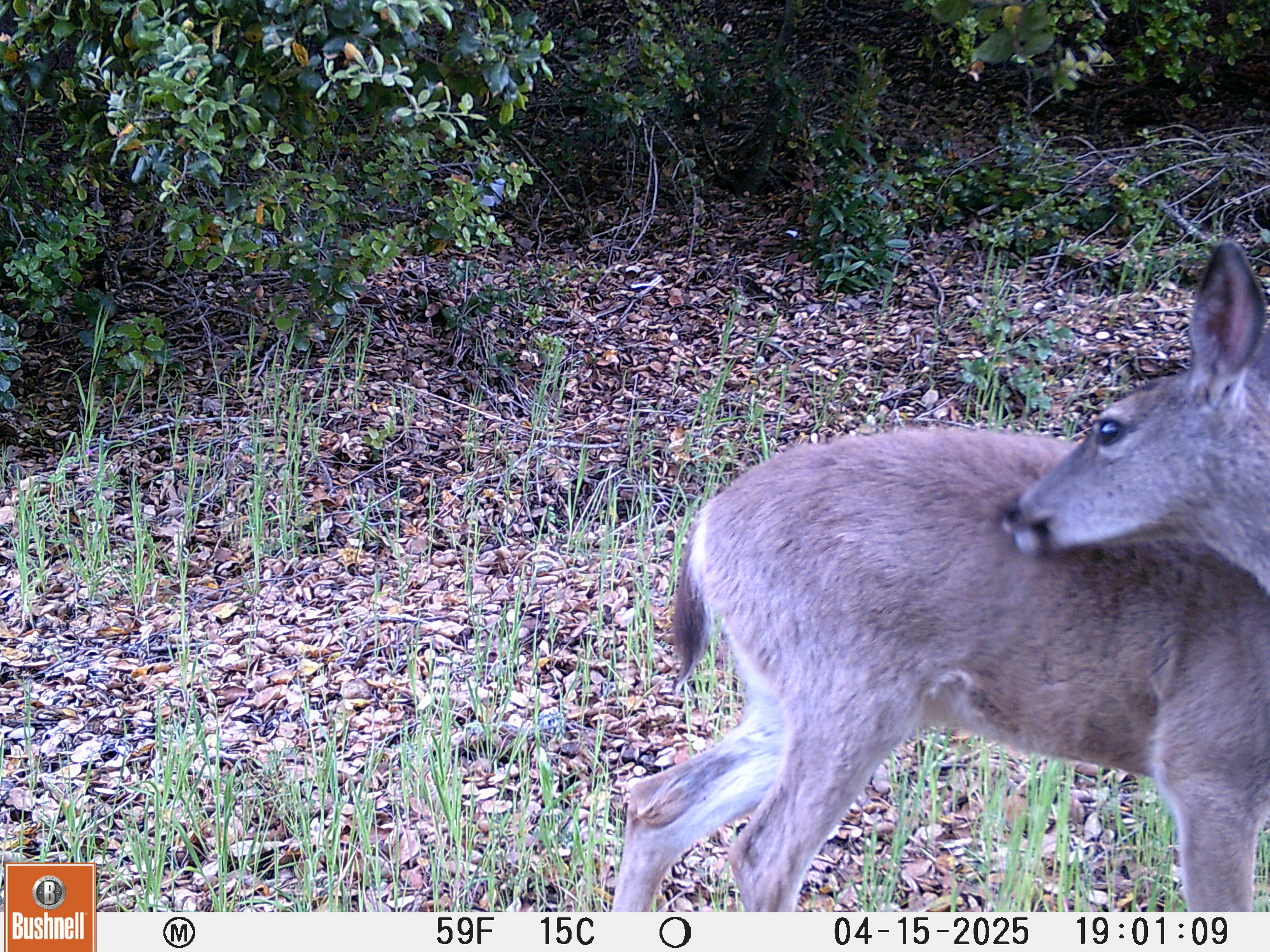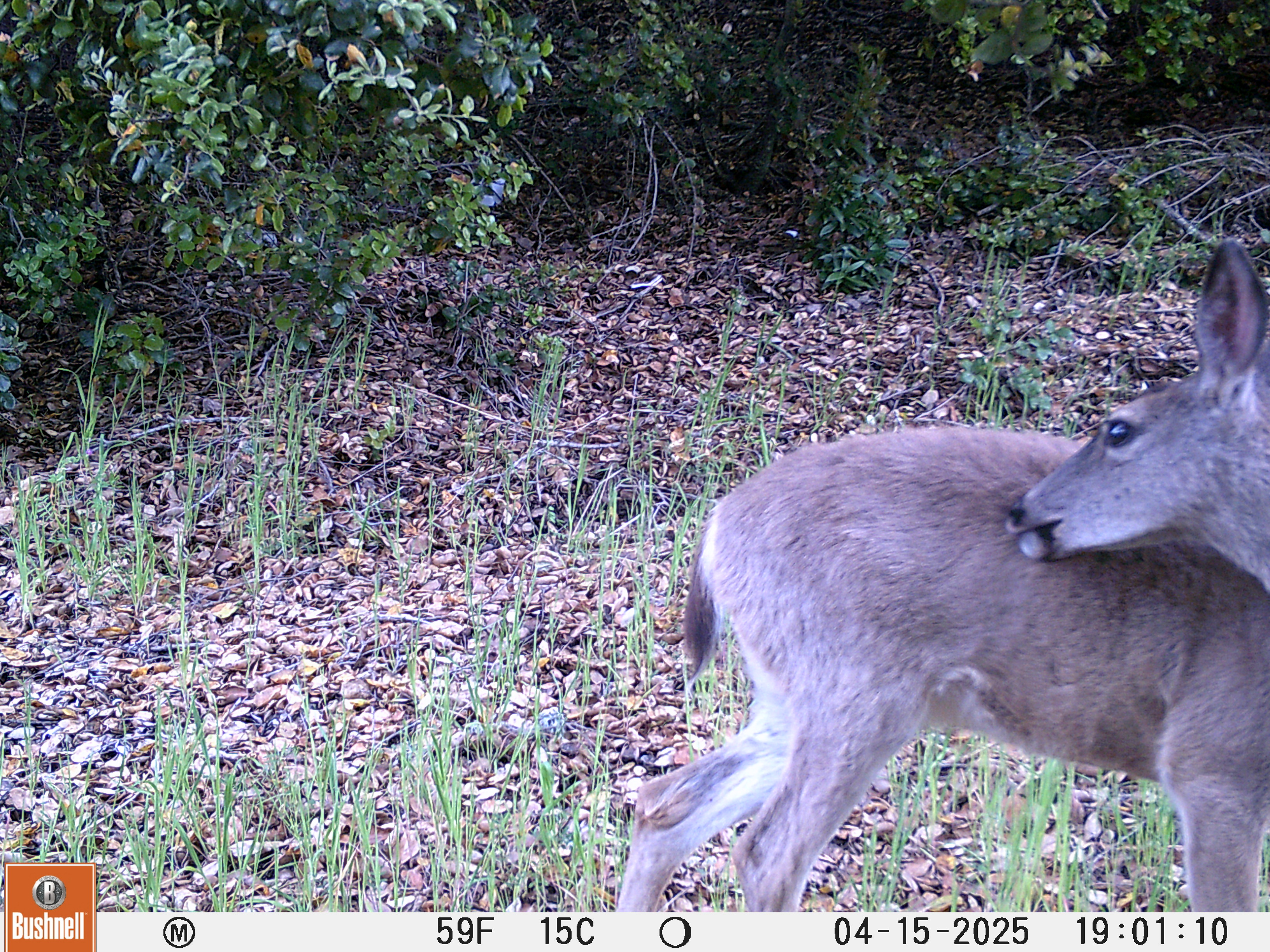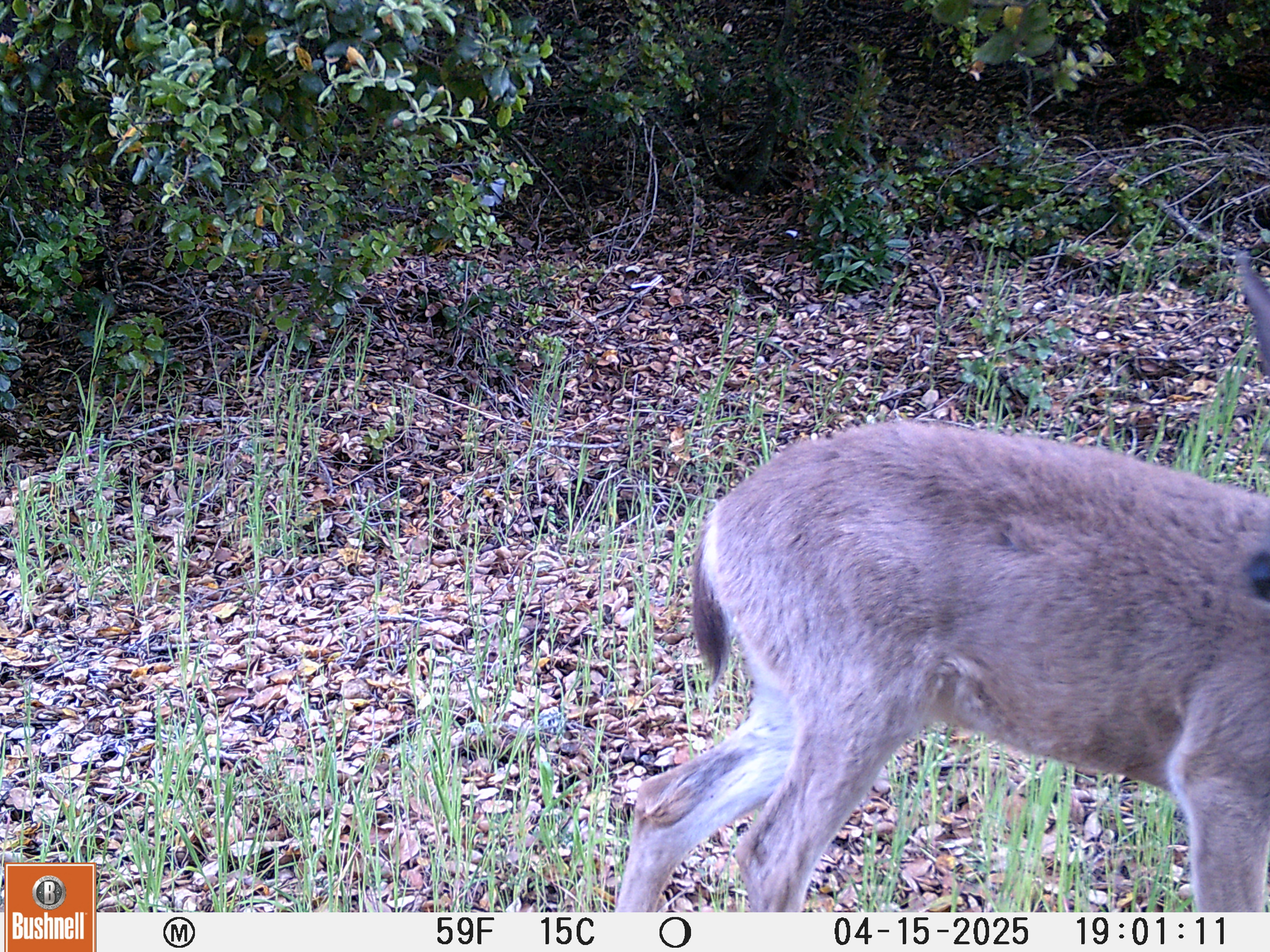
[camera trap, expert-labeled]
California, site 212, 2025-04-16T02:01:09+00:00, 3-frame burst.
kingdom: Animalia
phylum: Chordata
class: Mammalia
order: Artiodactyla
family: Cervidae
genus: Odocoileus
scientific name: Odocoileus hemionus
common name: mule deer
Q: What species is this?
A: Mule deer (Odocoileus hemionus).